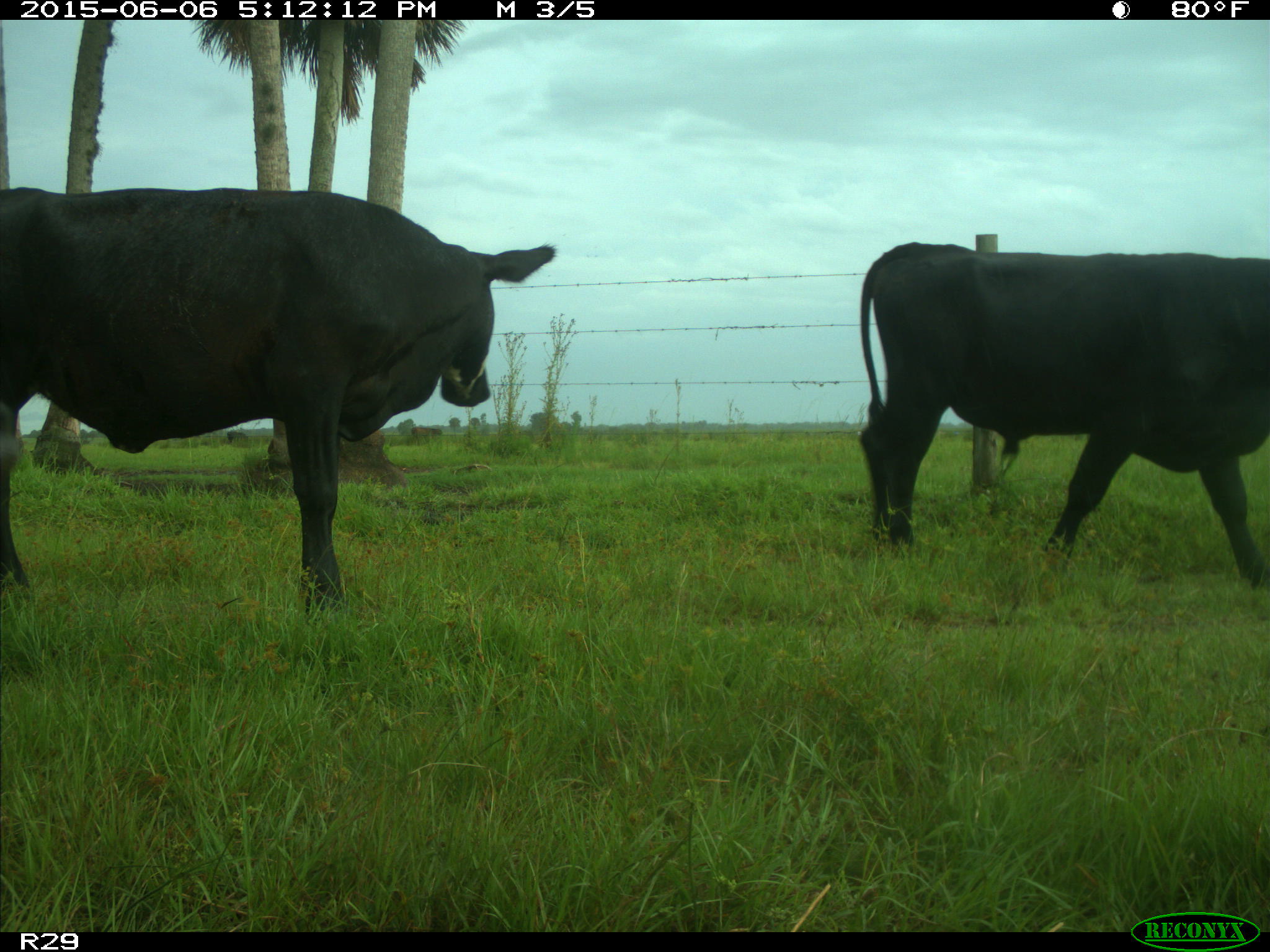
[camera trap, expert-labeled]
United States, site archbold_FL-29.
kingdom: Animalia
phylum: Chordata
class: Mammalia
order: Artiodactyla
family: Bovidae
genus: Bos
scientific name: Bos taurus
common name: domestic cow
Bos taurus (domestic cow).